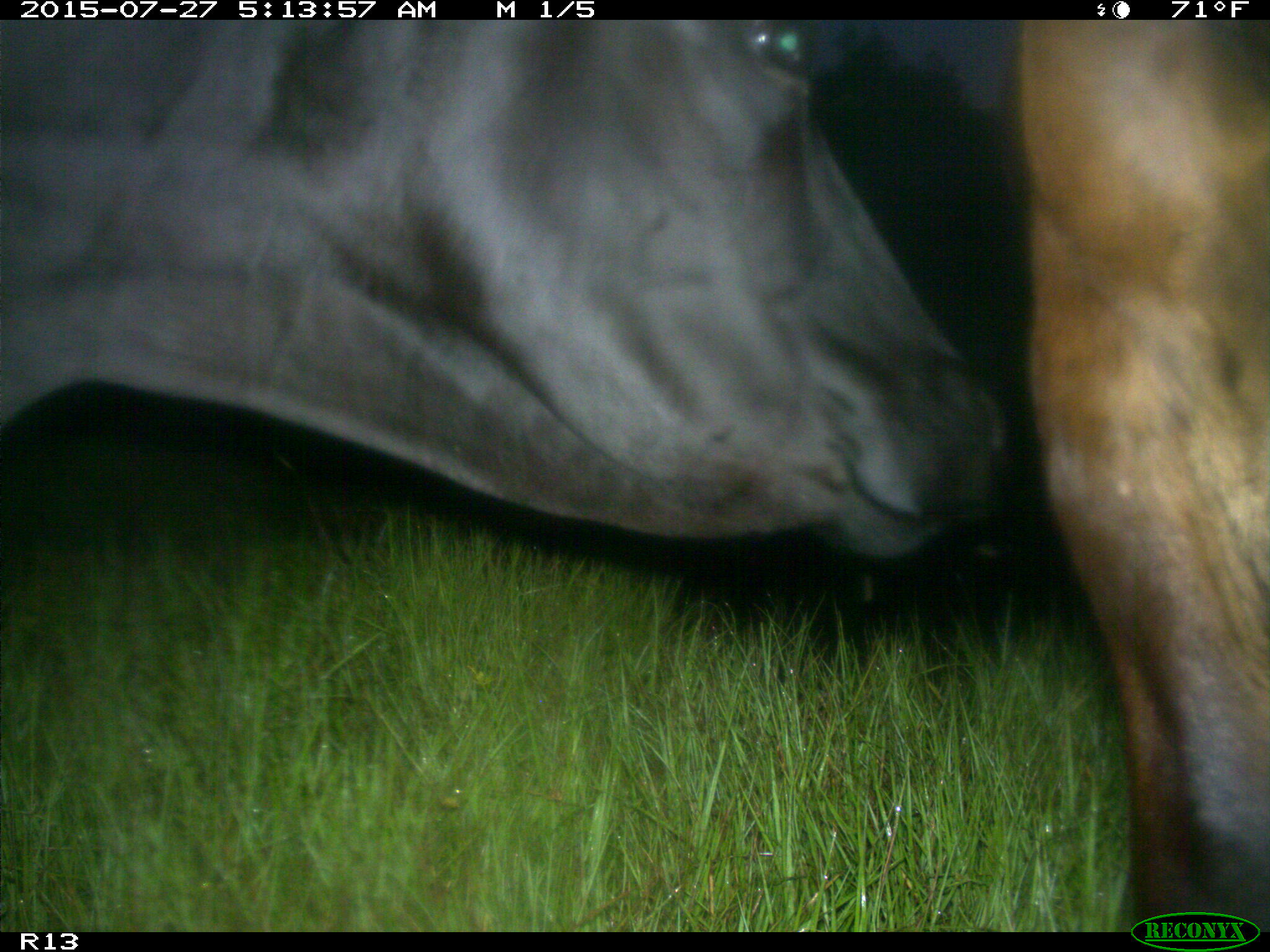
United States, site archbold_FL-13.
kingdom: Animalia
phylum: Chordata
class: Mammalia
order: Artiodactyla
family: Bovidae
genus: Bos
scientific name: Bos taurus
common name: domestic cow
Bos taurus (domestic cow).